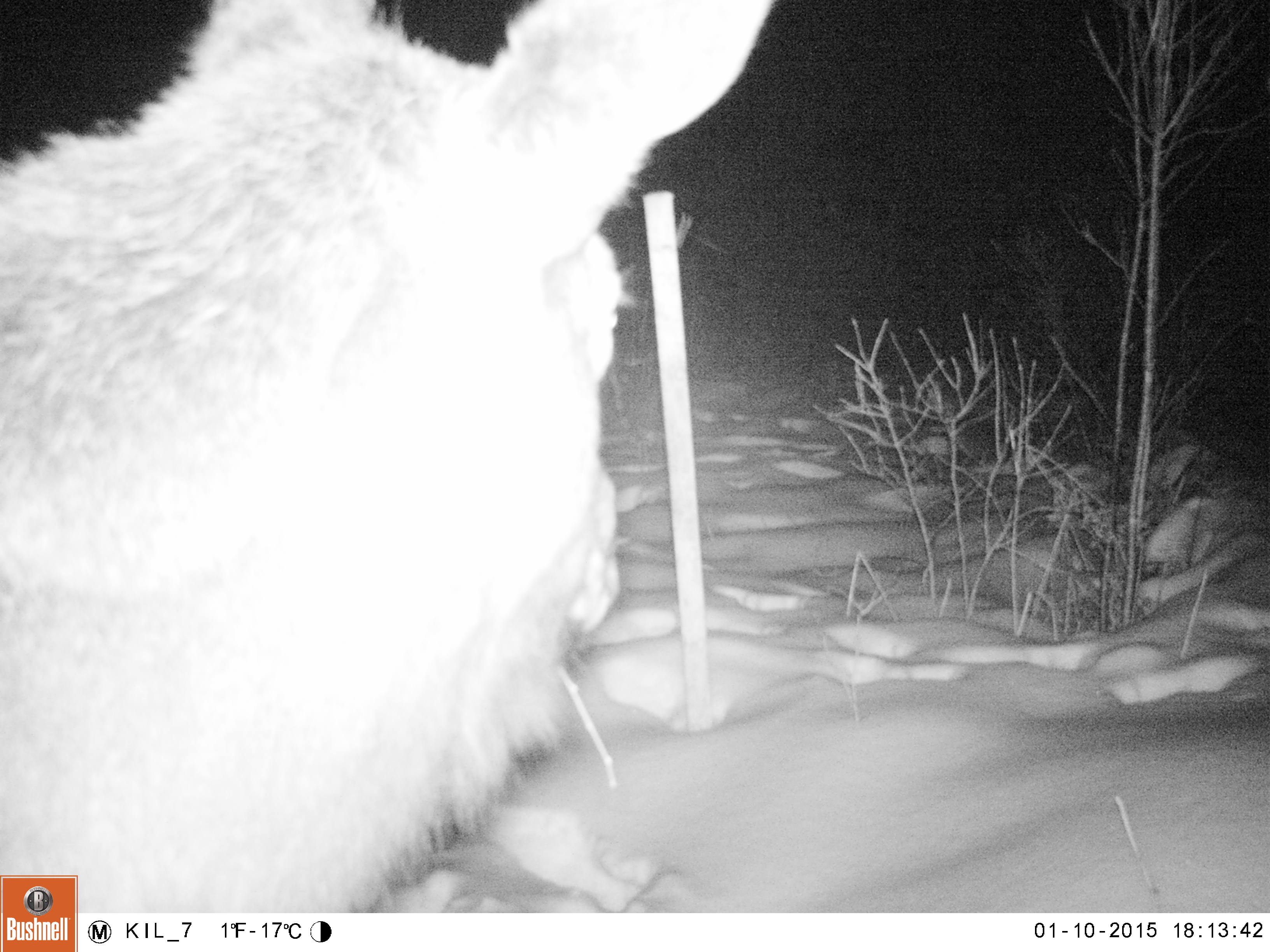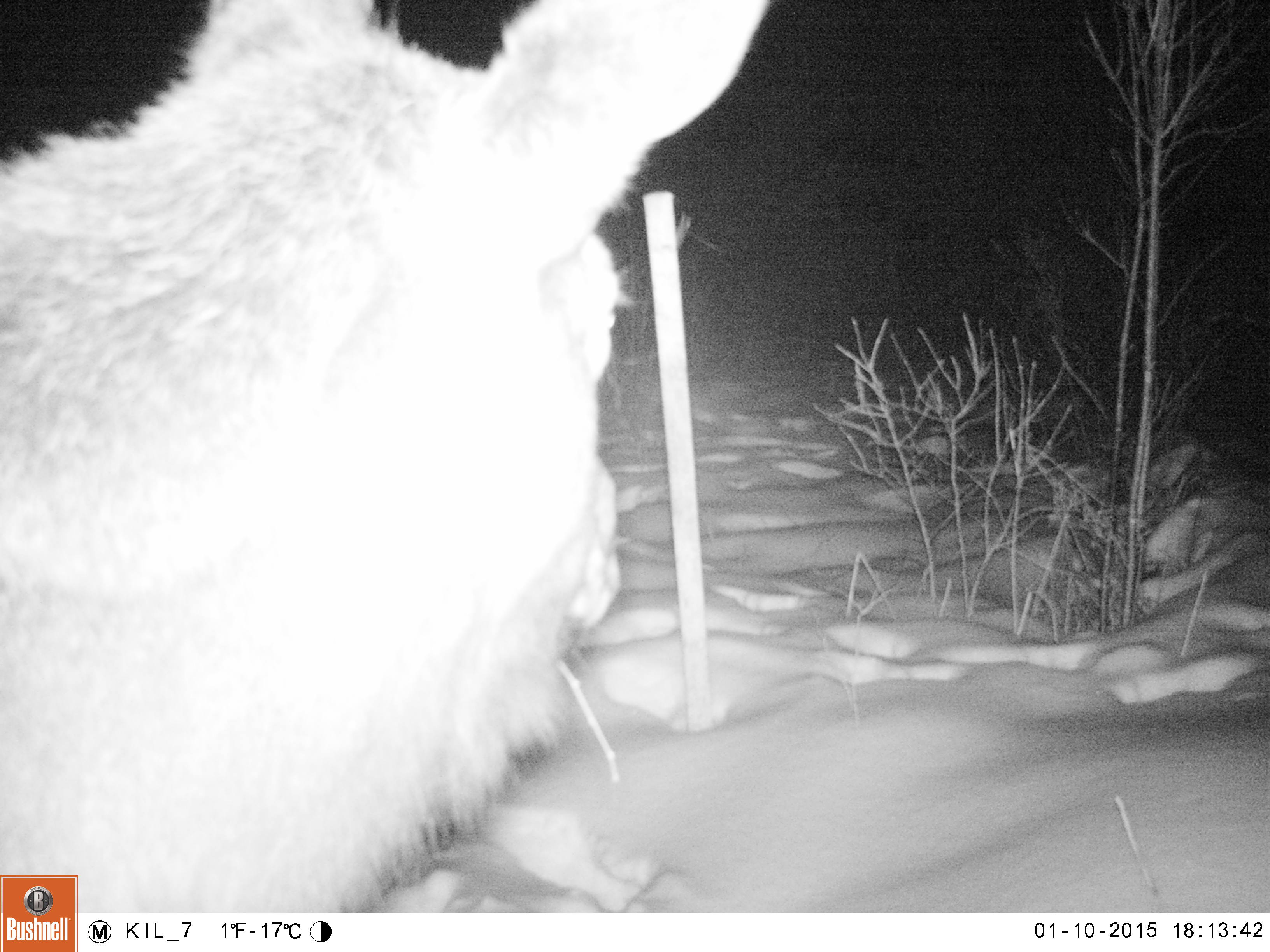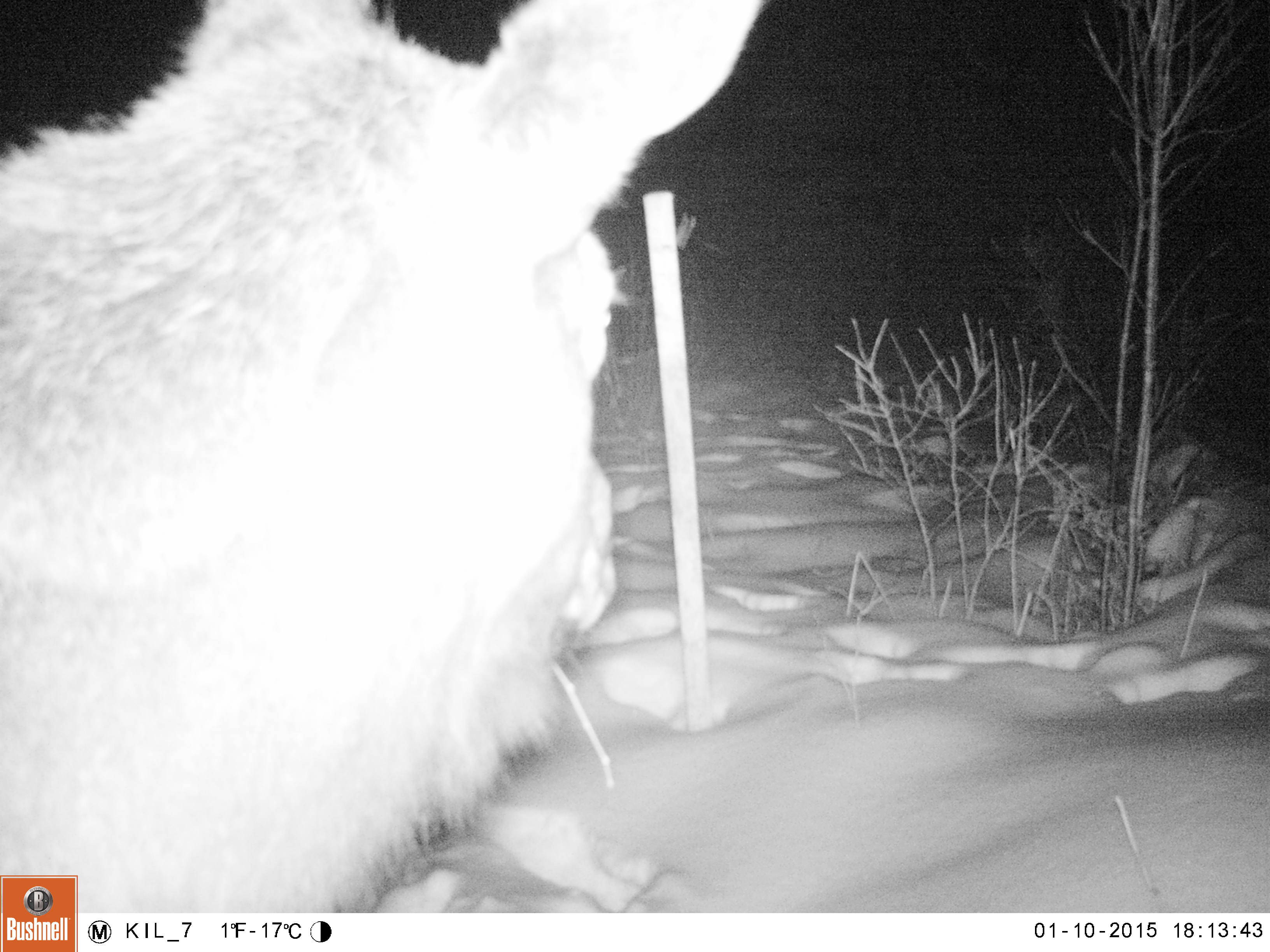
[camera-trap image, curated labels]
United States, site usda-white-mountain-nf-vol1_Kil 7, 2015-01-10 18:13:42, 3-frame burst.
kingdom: Animalia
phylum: Chordata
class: Mammalia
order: Artiodactyla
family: Cervidae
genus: Alces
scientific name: Alces alces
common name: moose